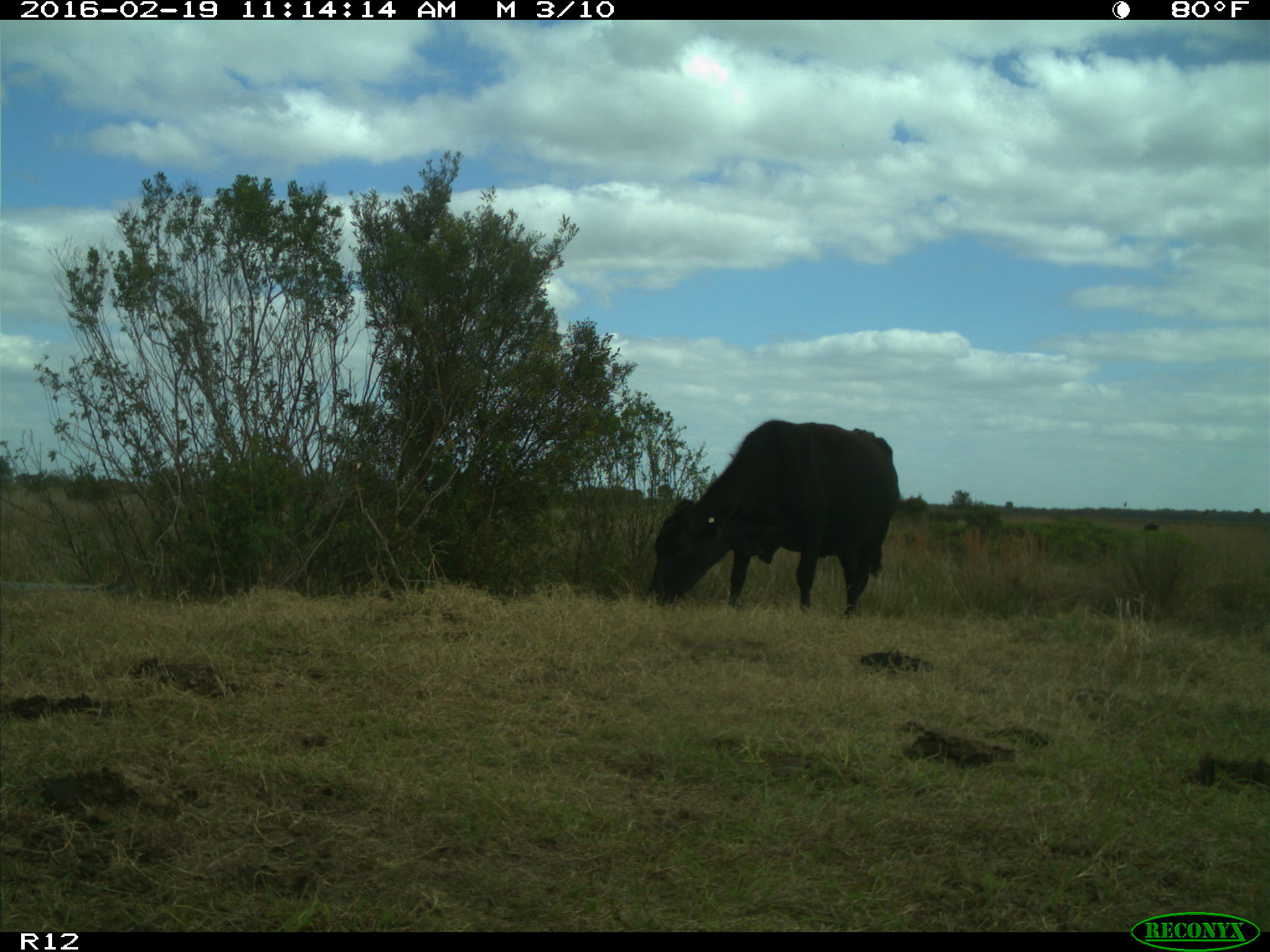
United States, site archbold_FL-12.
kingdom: Animalia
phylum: Chordata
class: Mammalia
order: Artiodactyla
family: Bovidae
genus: Bos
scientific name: Bos taurus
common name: domestic cow